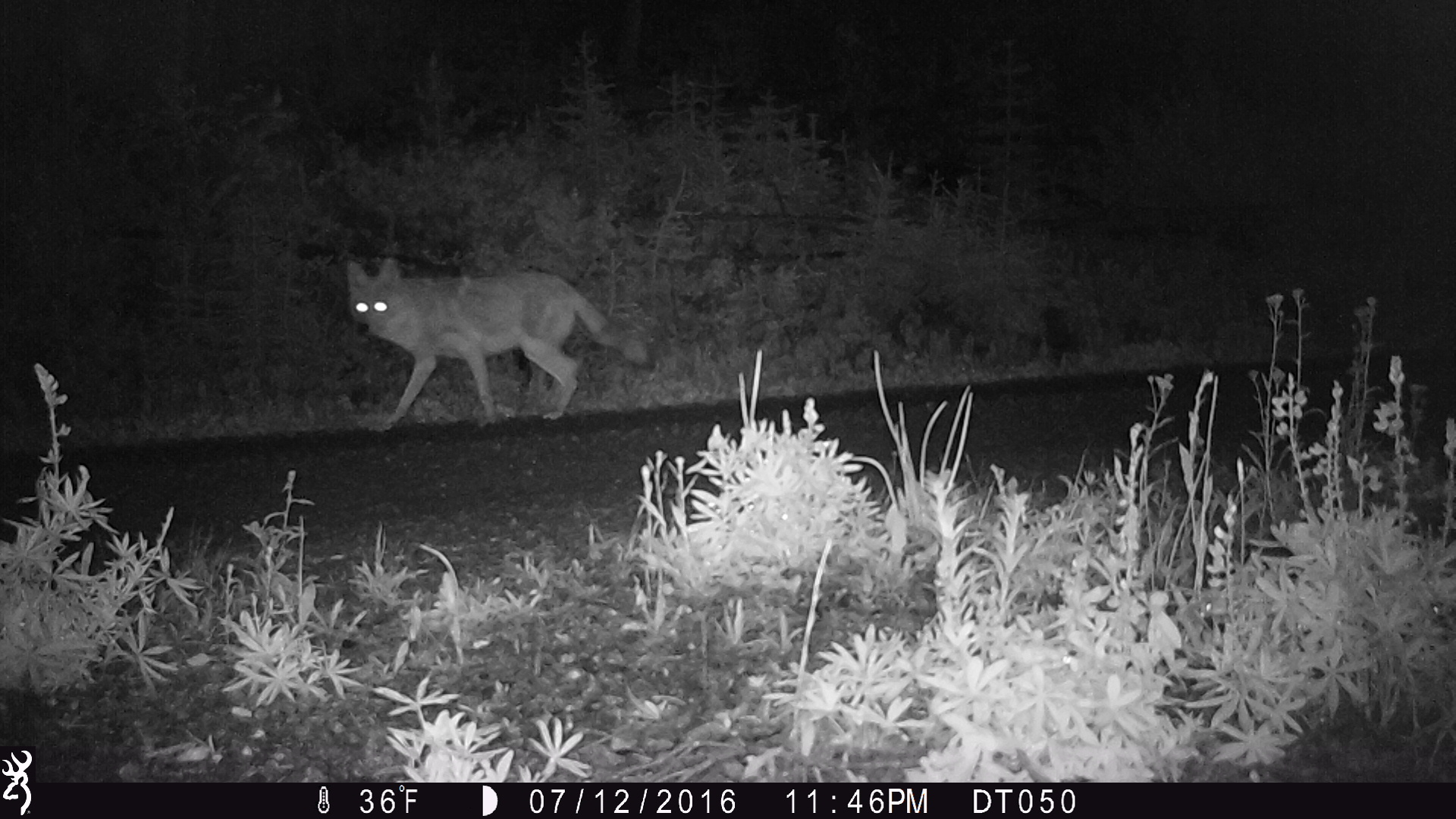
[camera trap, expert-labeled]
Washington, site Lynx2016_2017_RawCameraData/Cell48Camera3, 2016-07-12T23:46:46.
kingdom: Animalia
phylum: Chordata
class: Mammalia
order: Carnivora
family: Canidae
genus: Canis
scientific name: Canis latrans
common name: coyote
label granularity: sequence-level